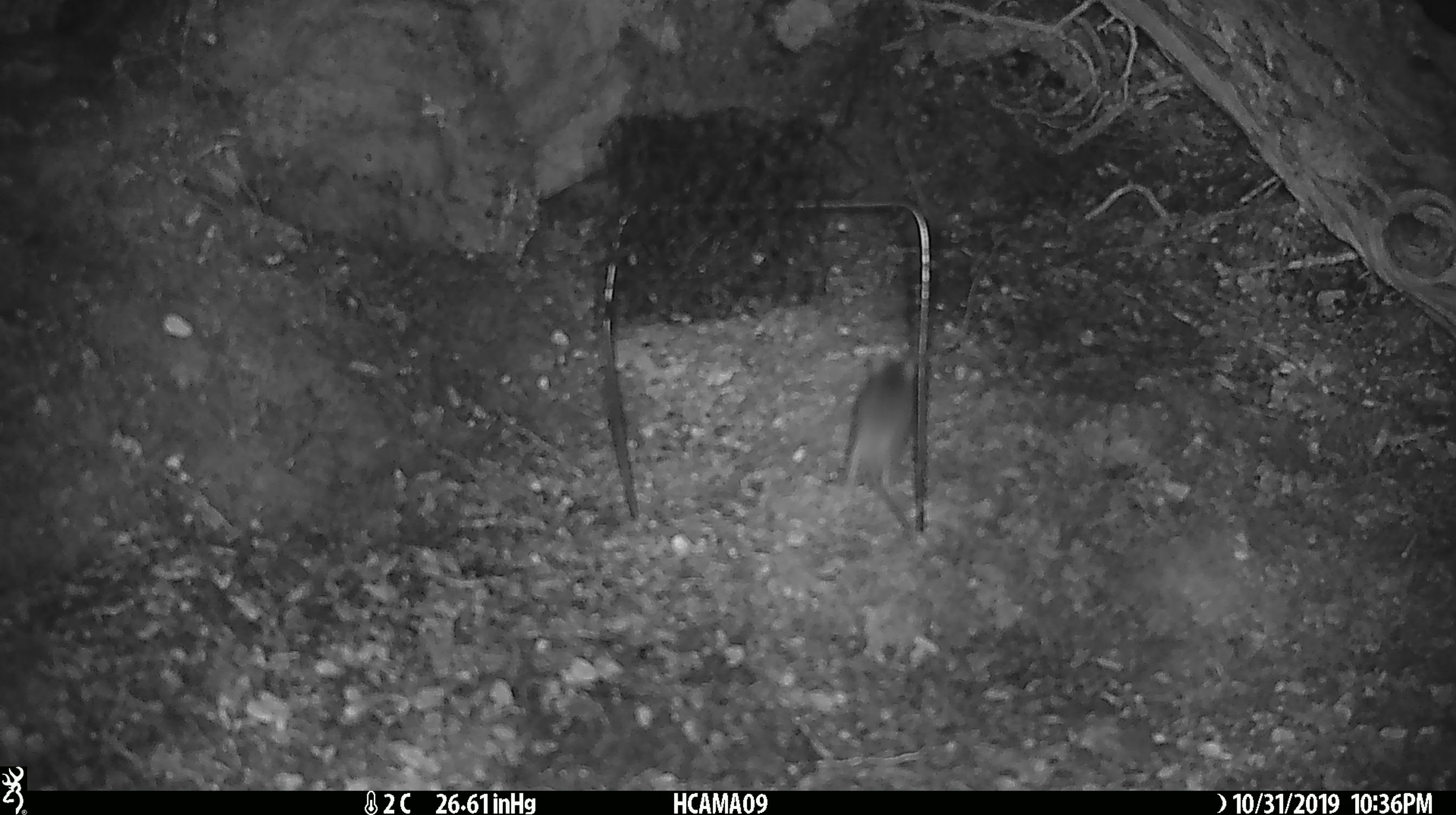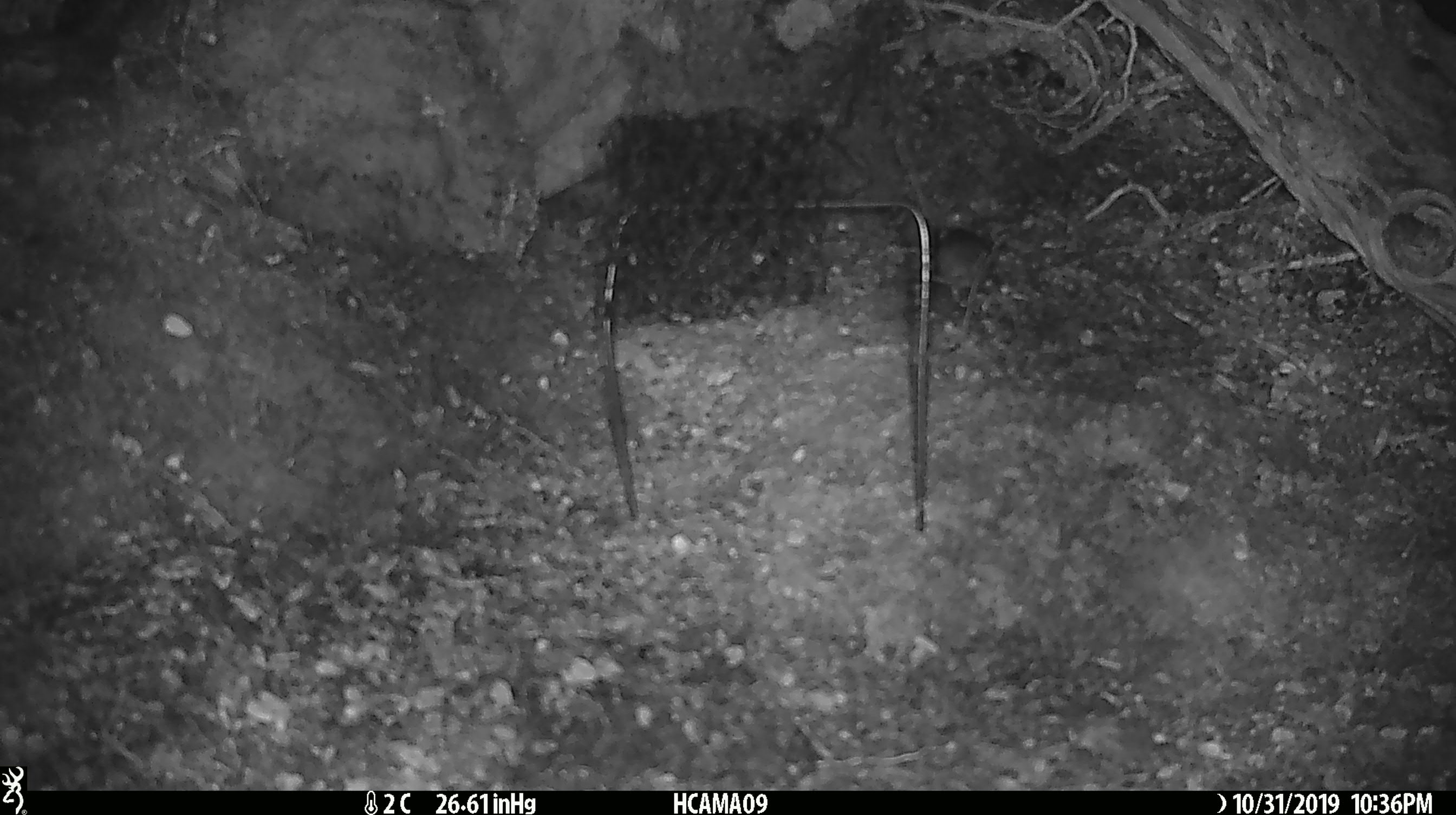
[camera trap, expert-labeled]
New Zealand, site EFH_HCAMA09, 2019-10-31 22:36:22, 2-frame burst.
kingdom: Animalia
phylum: Chordata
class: Mammalia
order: Rodentia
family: Muridae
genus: Mus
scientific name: Mus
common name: mouse